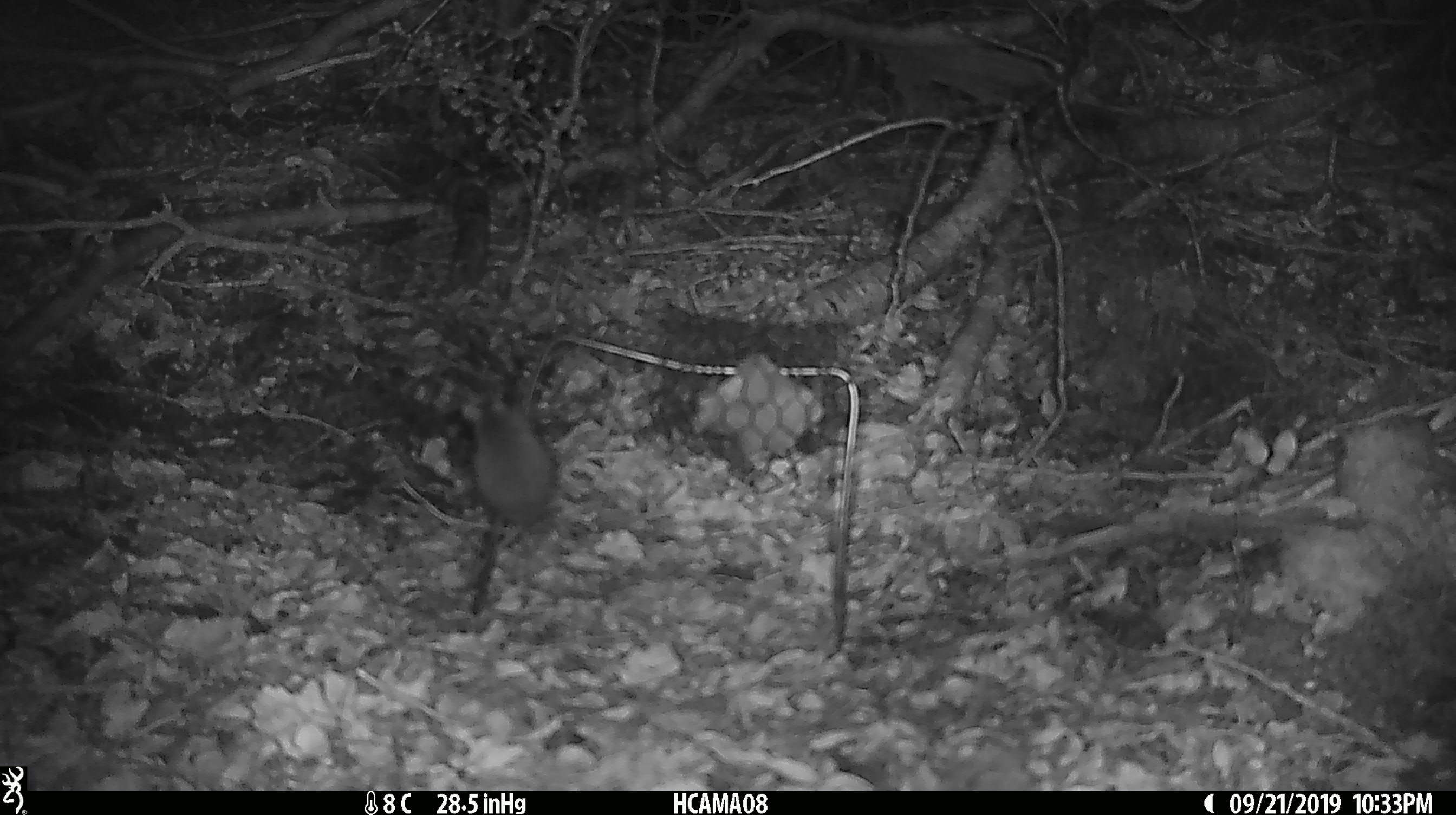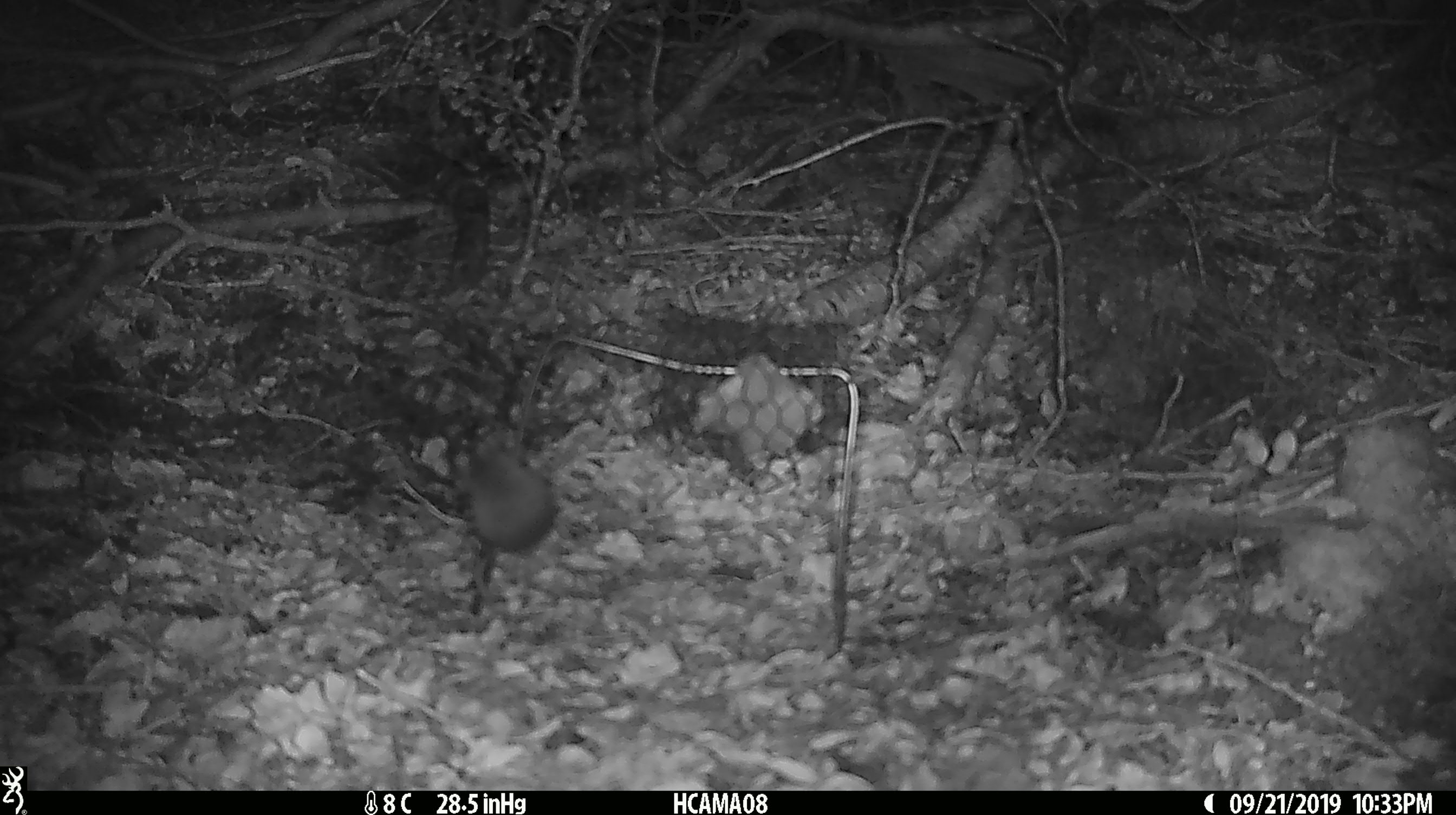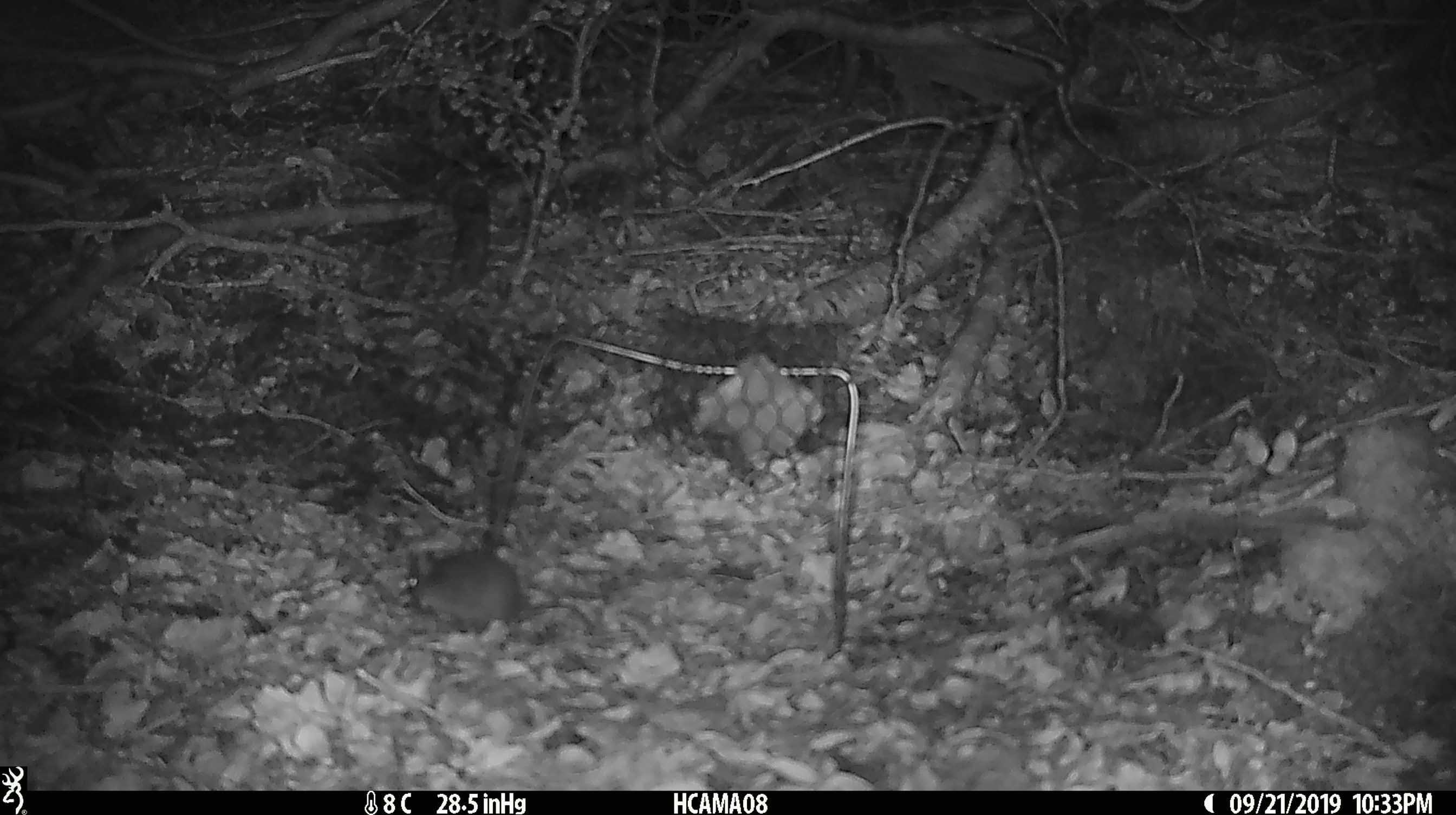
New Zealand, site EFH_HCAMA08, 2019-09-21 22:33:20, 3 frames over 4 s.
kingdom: Animalia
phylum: Chordata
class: Mammalia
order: Rodentia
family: Muridae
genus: Mus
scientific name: Mus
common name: mouse